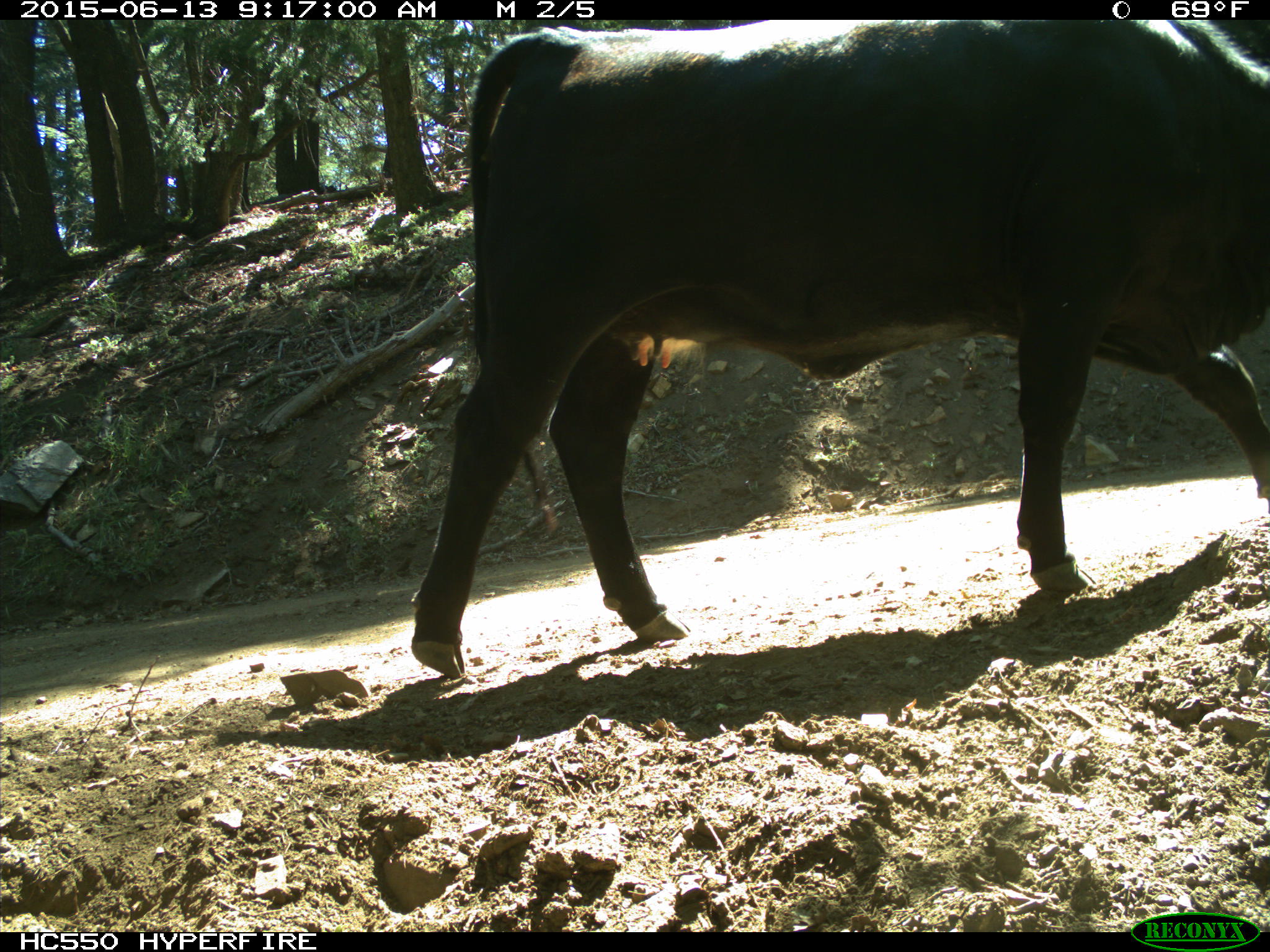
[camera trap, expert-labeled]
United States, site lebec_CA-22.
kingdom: Animalia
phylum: Chordata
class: Mammalia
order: Artiodactyla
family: Bovidae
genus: Bos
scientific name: Bos taurus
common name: domestic cow